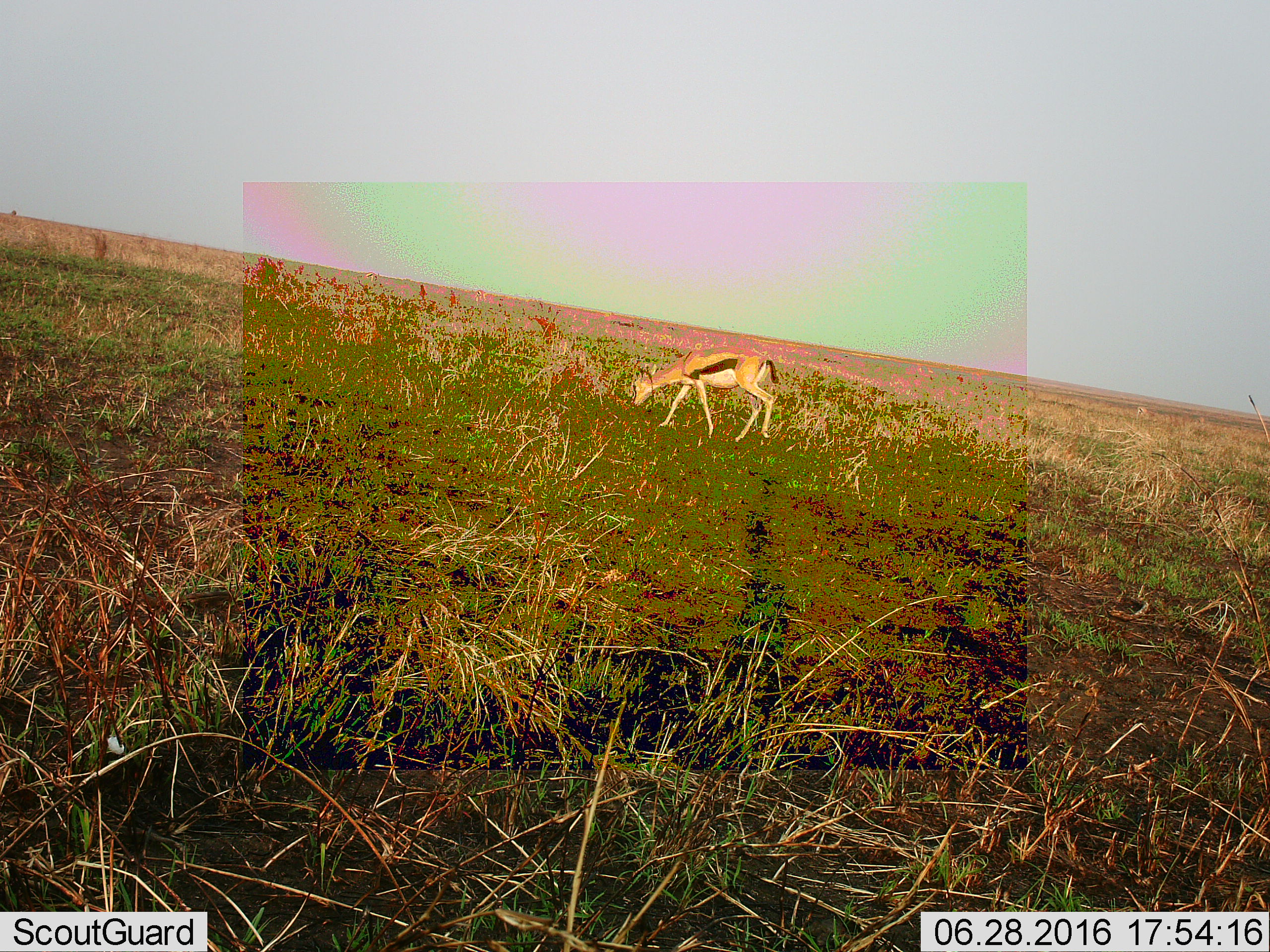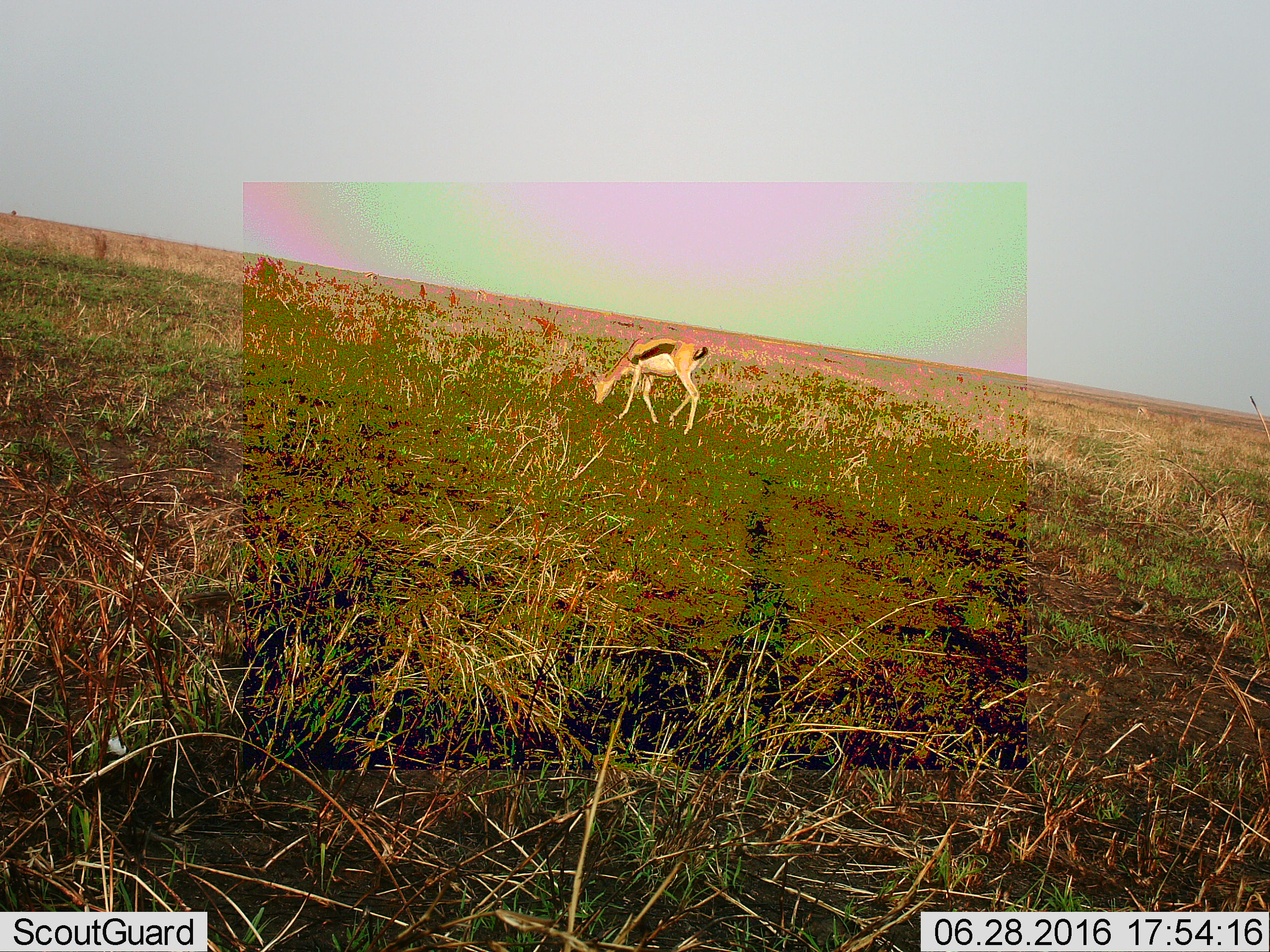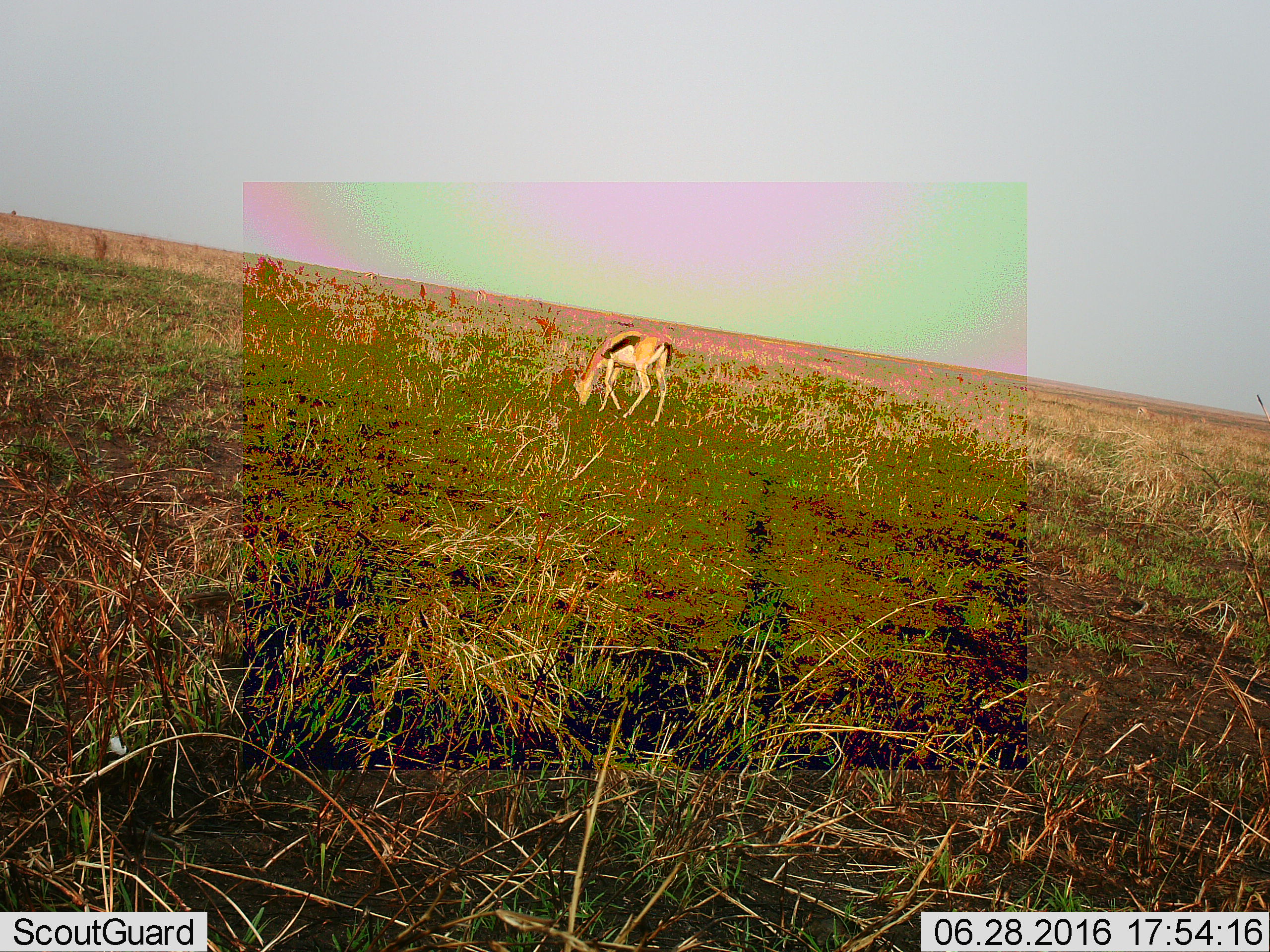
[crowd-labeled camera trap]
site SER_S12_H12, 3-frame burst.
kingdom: Animalia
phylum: Chordata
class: Mammalia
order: Artiodactyla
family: Bovidae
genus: Eudorcas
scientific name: Eudorcas thomsonii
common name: thomson's gazelle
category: gazellethomsons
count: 1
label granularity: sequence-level